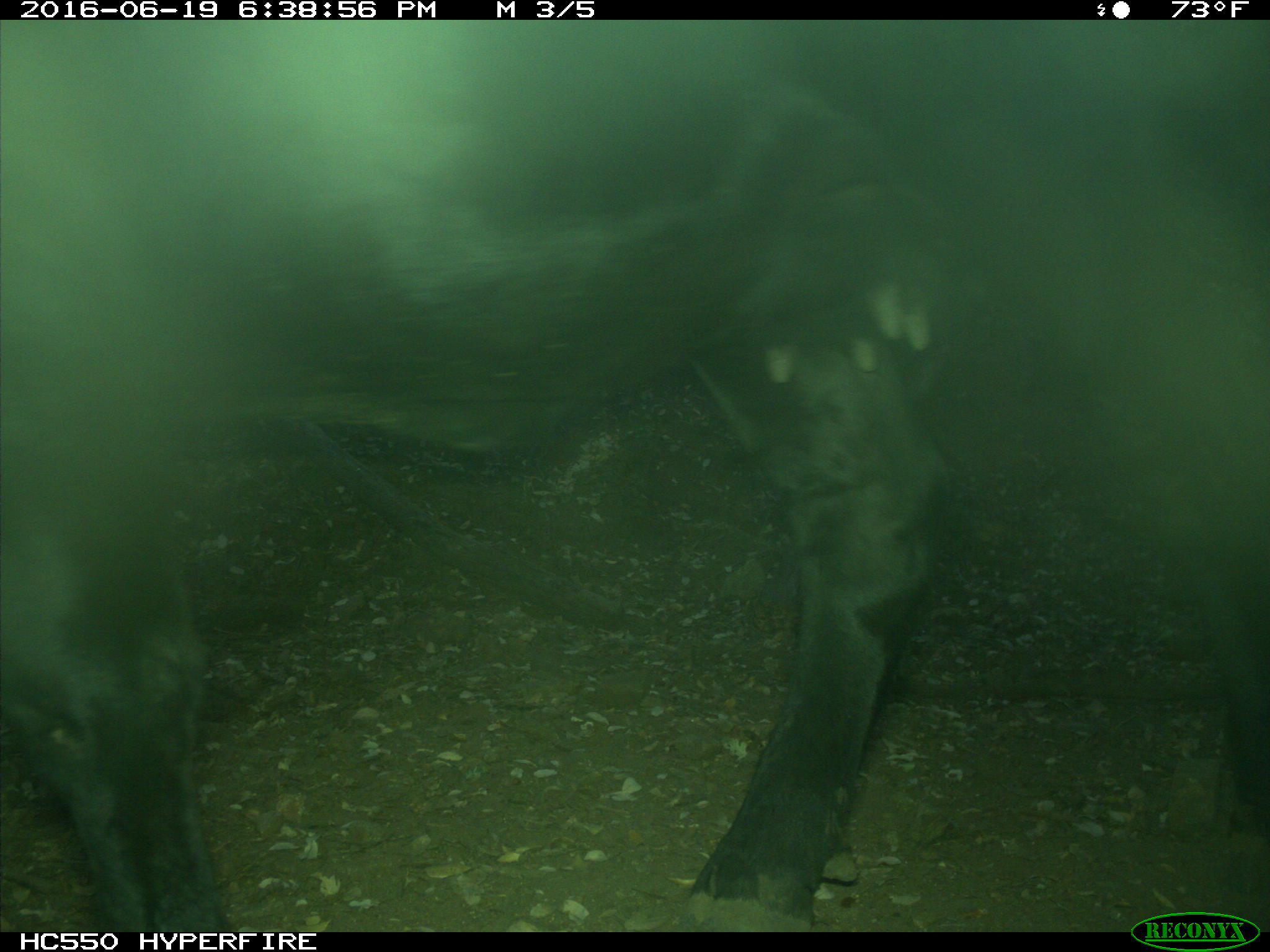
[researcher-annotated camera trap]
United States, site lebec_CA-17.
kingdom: Animalia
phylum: Chordata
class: Mammalia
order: Artiodactyla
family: Bovidae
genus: Bos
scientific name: Bos taurus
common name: domestic cow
Bos taurus (domestic cow).